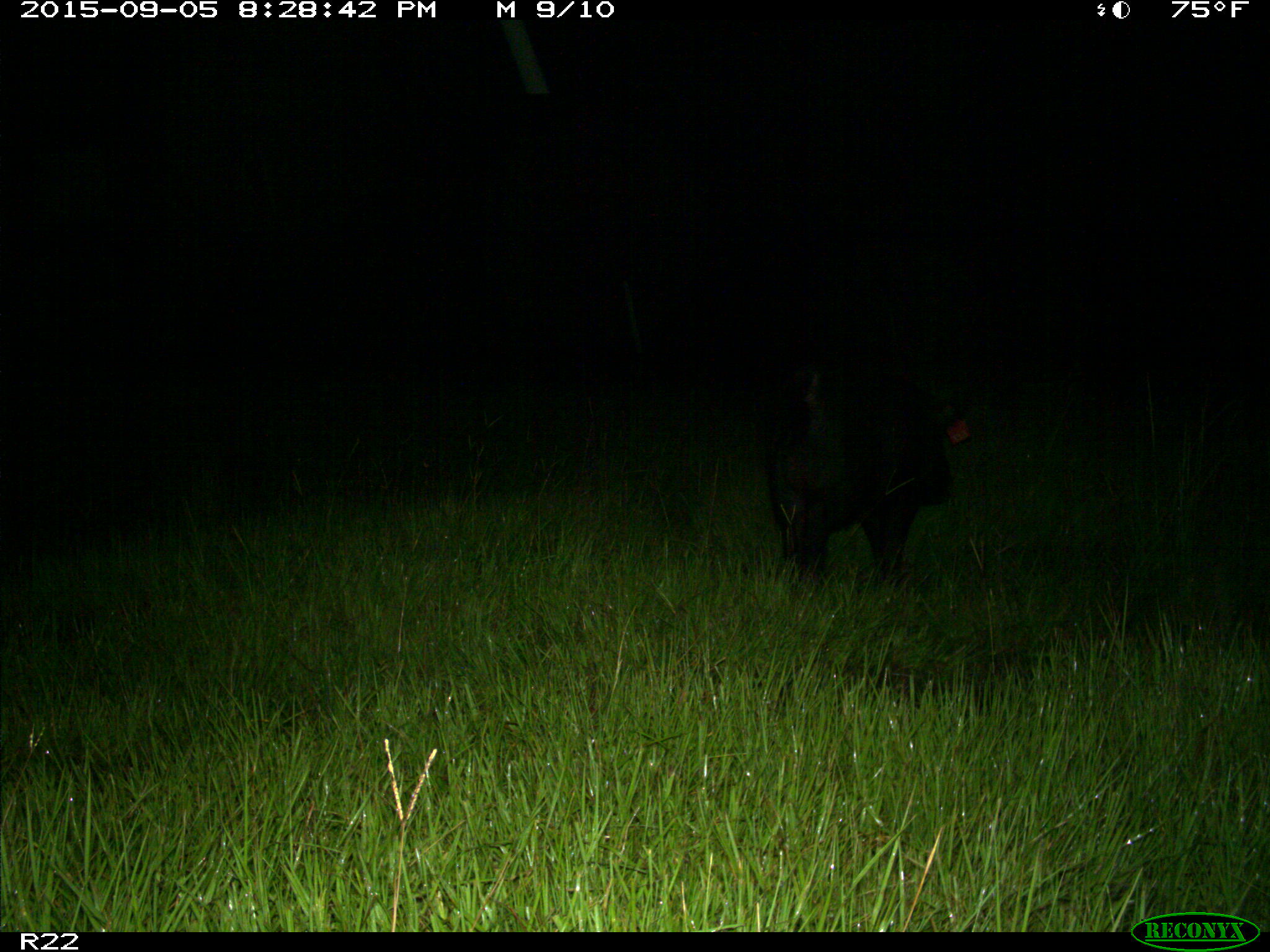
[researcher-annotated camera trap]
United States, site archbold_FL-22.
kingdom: Animalia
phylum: Chordata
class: Mammalia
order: Artiodactyla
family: Suidae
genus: Sus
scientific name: Sus scrofa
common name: wild boar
Sus scrofa (wild boar).